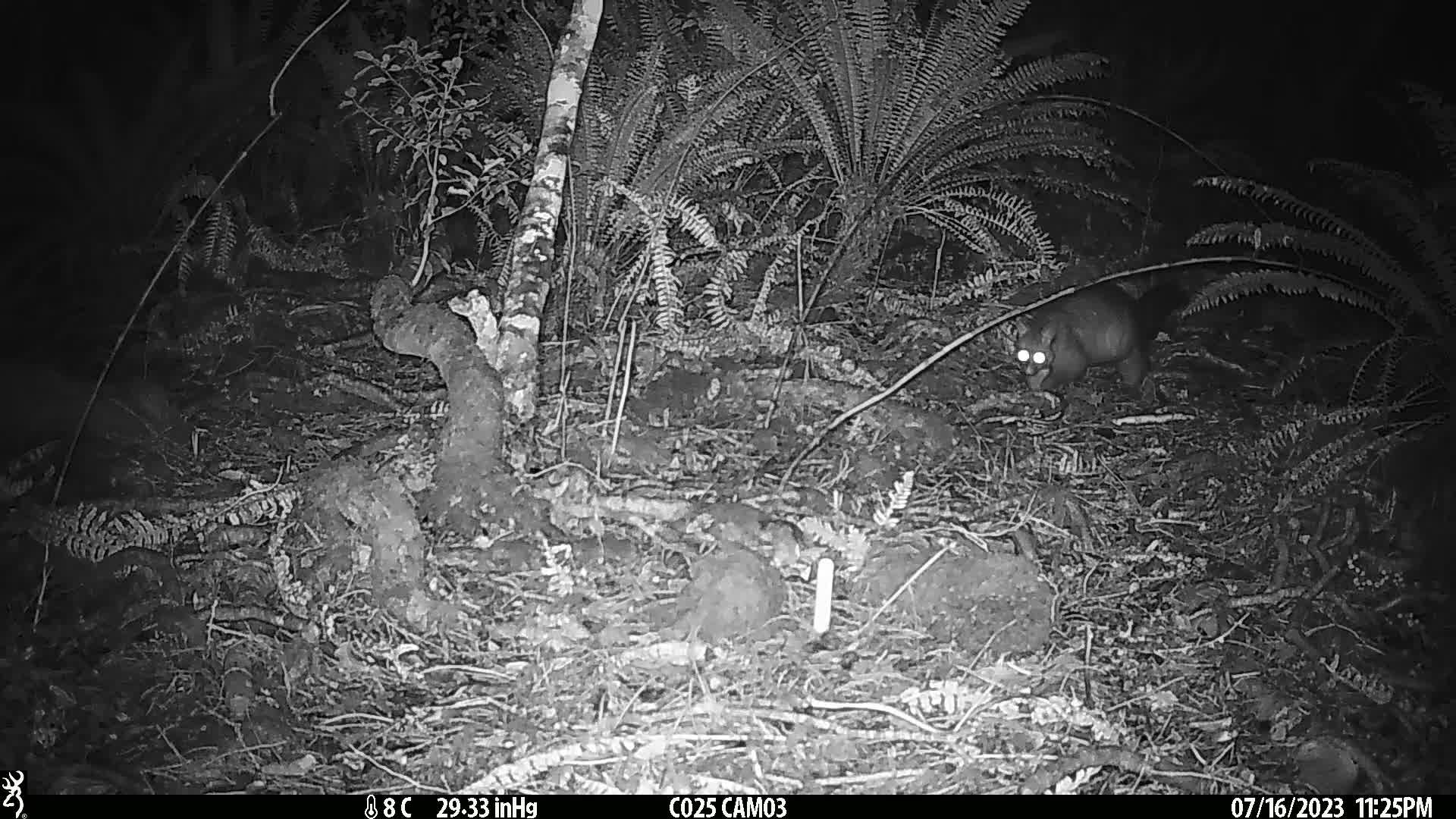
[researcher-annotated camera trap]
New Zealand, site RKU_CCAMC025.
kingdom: Animalia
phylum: Chordata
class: Mammalia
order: Diprotodontia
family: Phalangeridae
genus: Trichosurus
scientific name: Trichosurus vulpecula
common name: common brushtail possum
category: possum